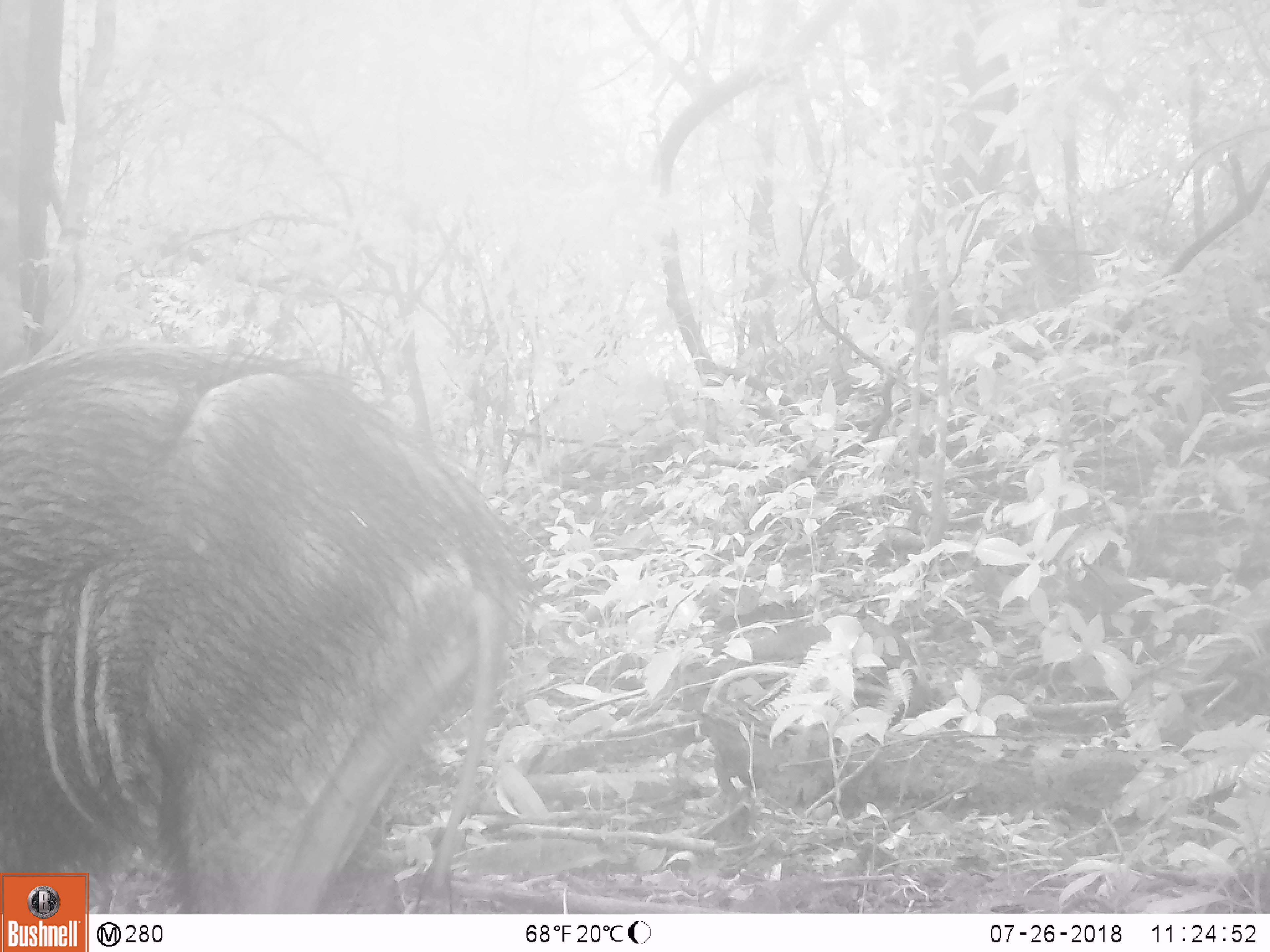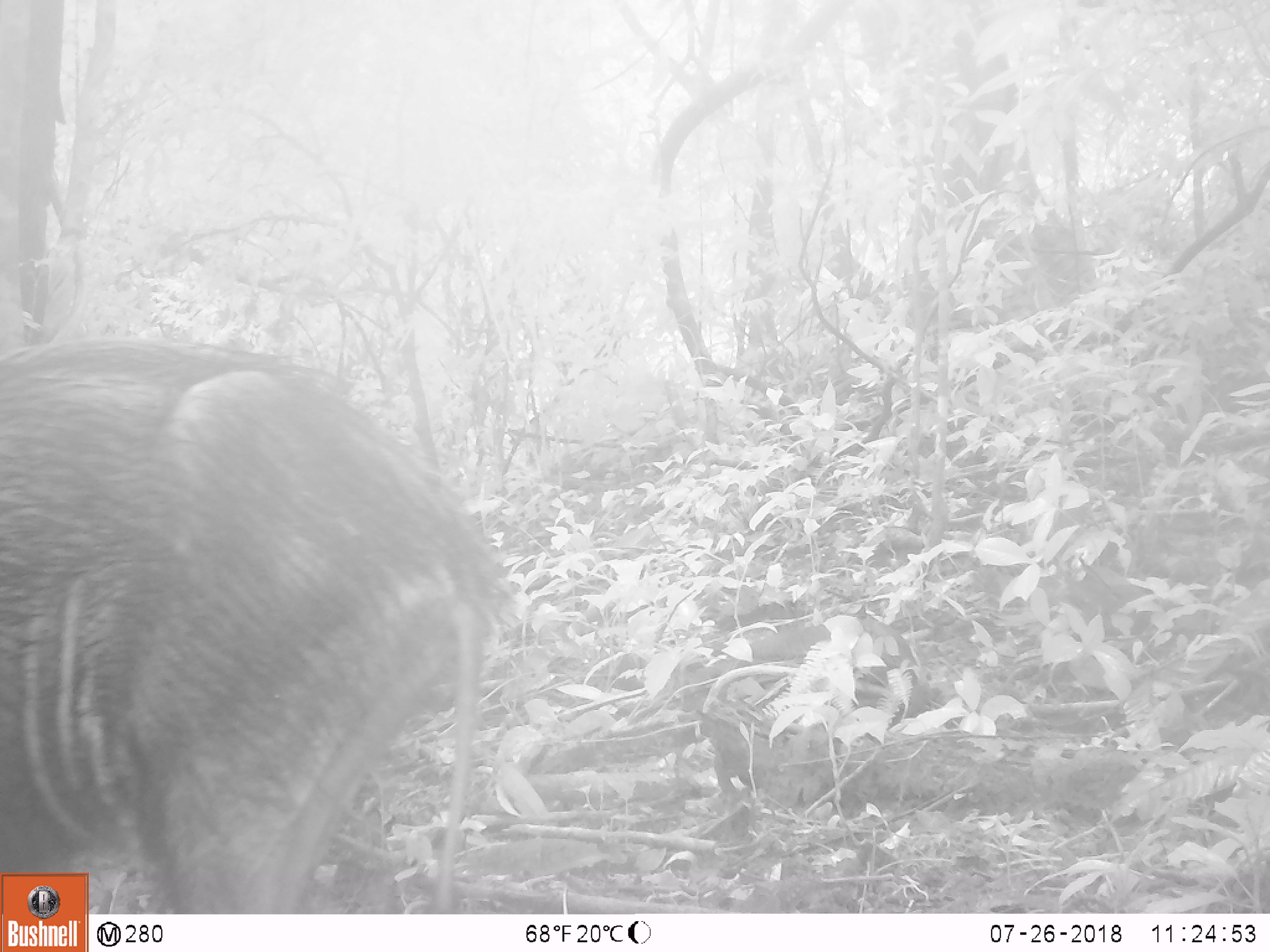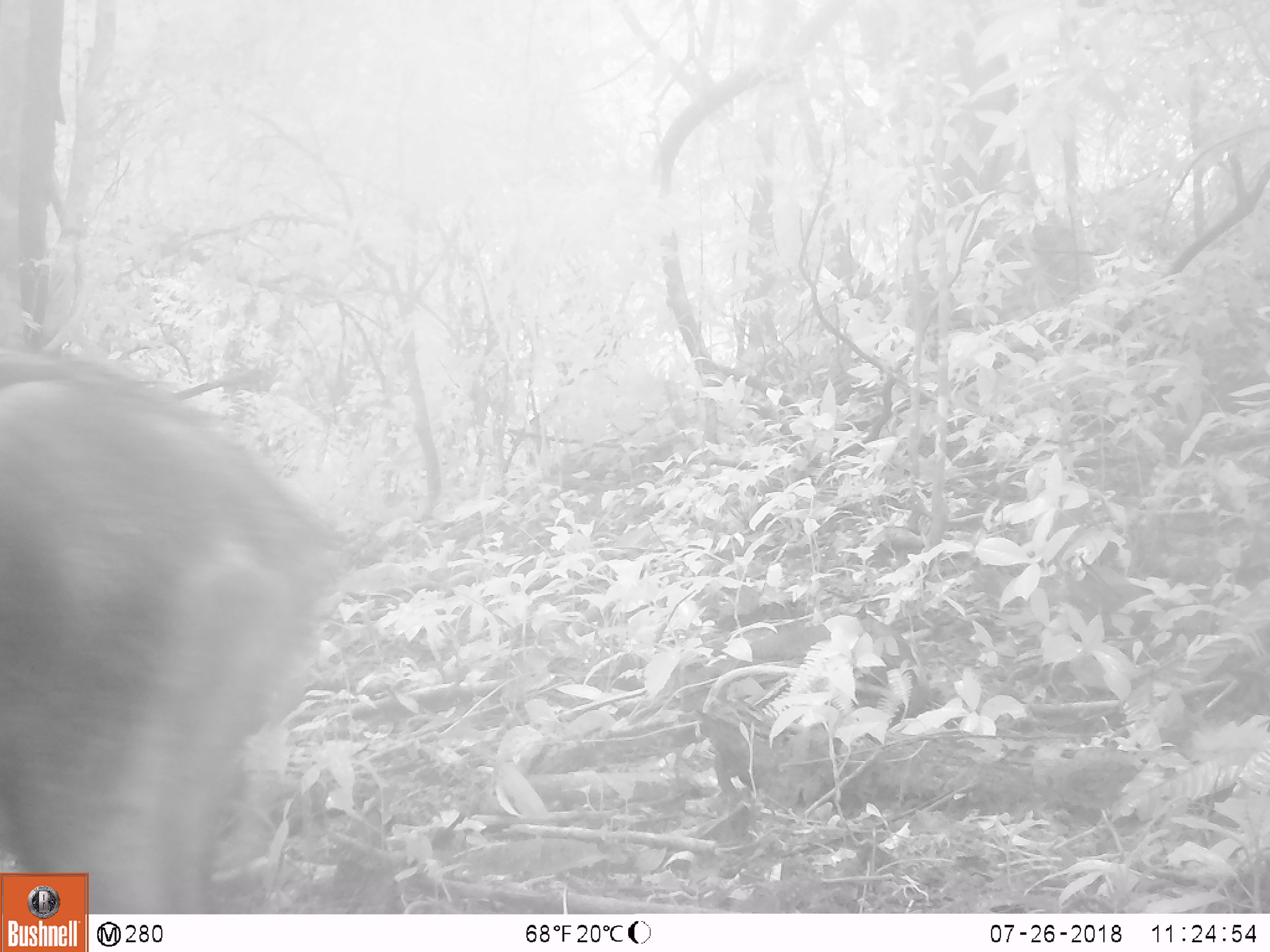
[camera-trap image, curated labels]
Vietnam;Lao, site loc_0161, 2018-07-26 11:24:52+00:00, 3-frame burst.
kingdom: Animalia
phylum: Chordata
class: Mammalia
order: Artiodactyla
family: Suidae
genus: Sus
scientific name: Sus scrofa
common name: eurasian wild pig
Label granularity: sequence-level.